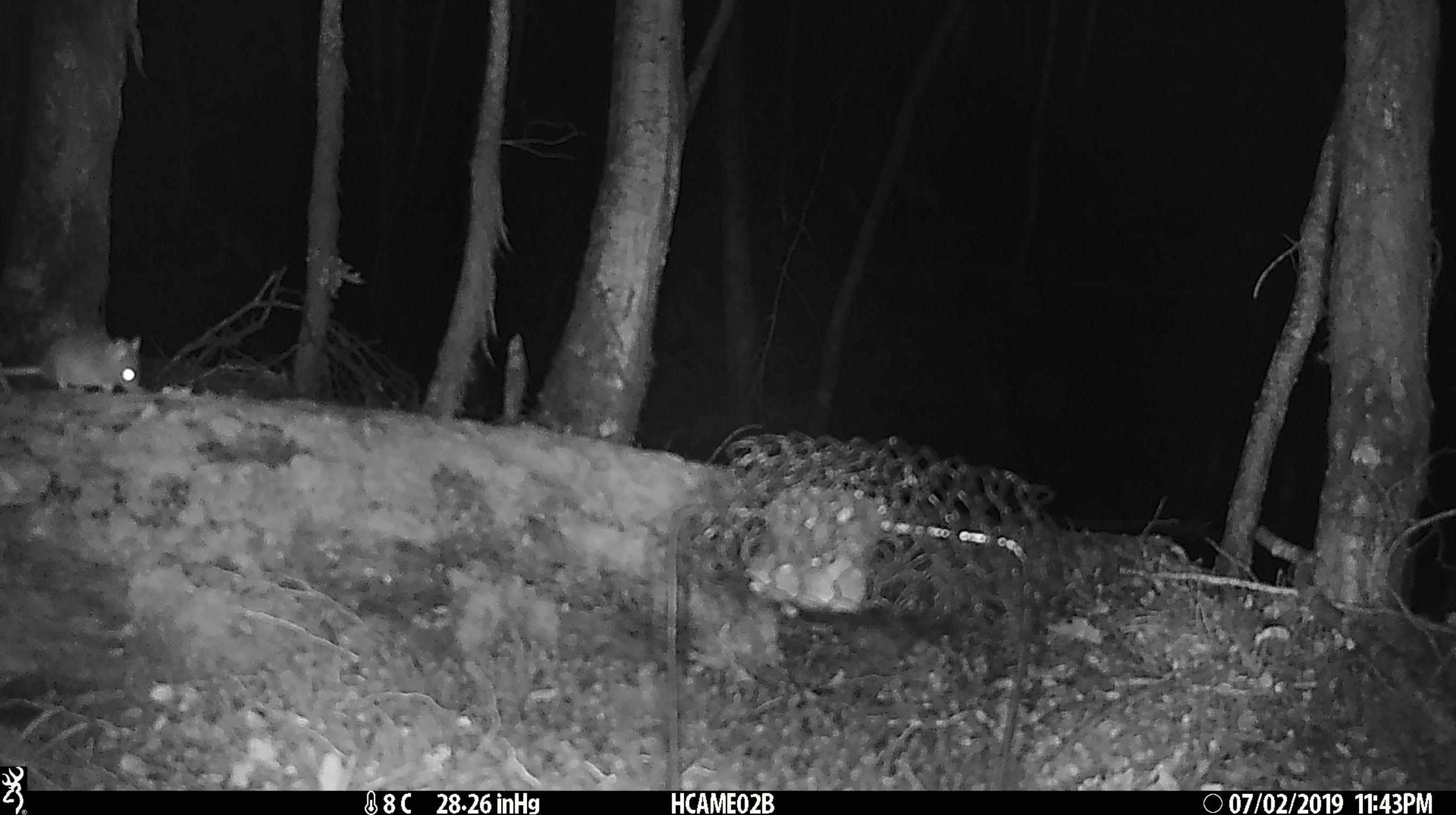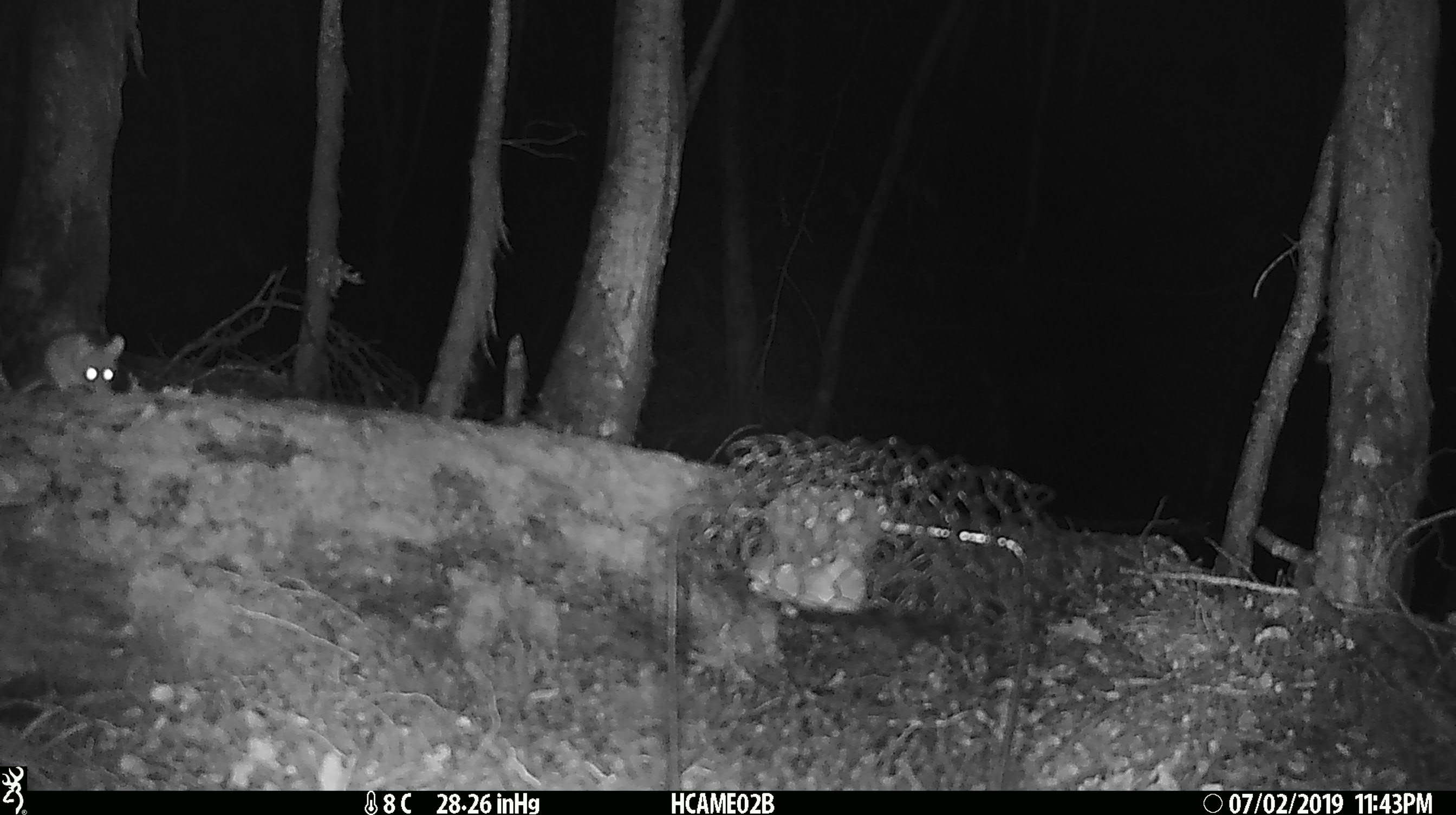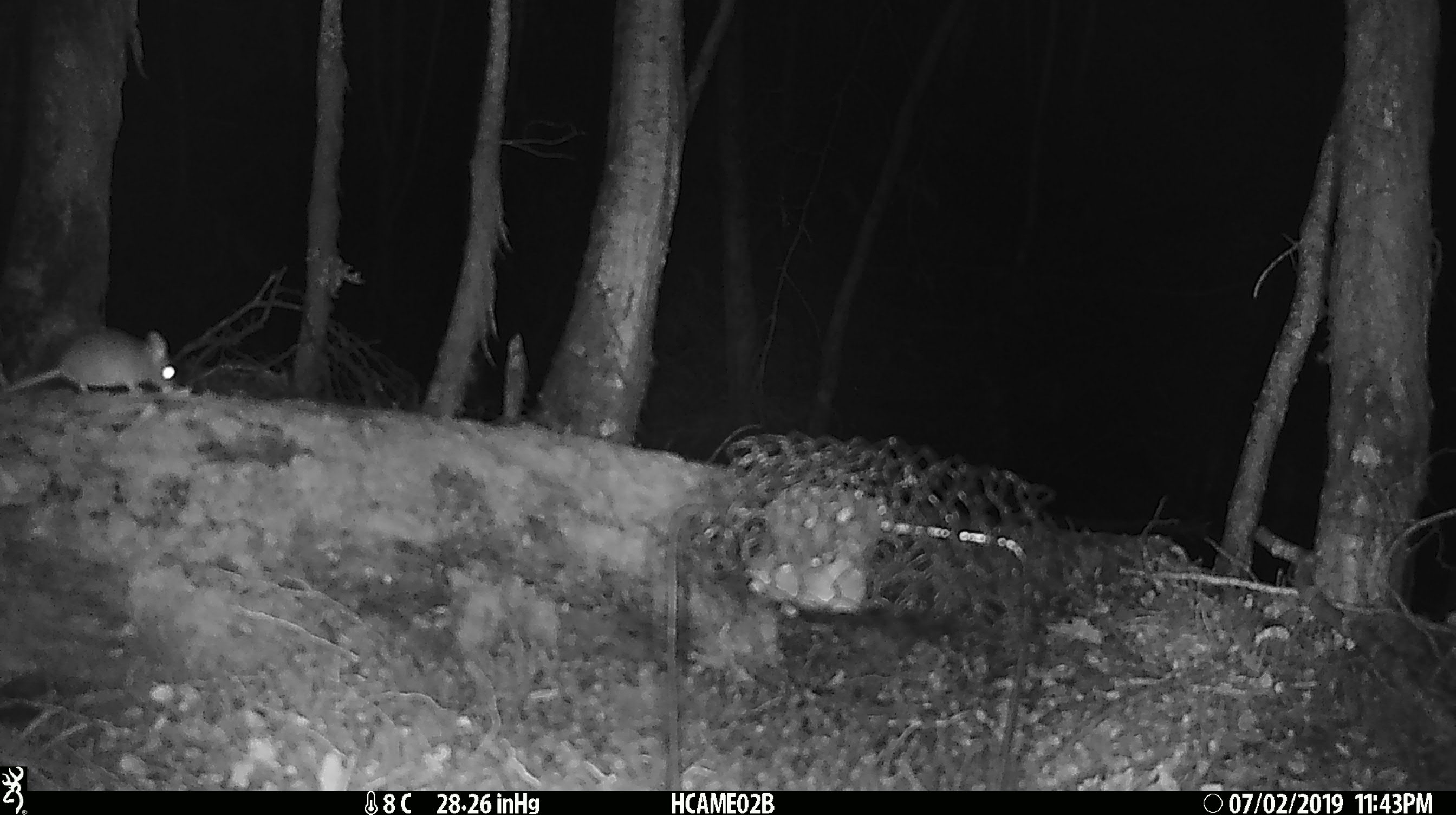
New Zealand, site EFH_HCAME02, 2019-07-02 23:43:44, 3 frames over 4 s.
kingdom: Animalia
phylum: Chordata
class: Mammalia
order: Rodentia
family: Muridae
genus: Mus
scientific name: Mus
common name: mouse